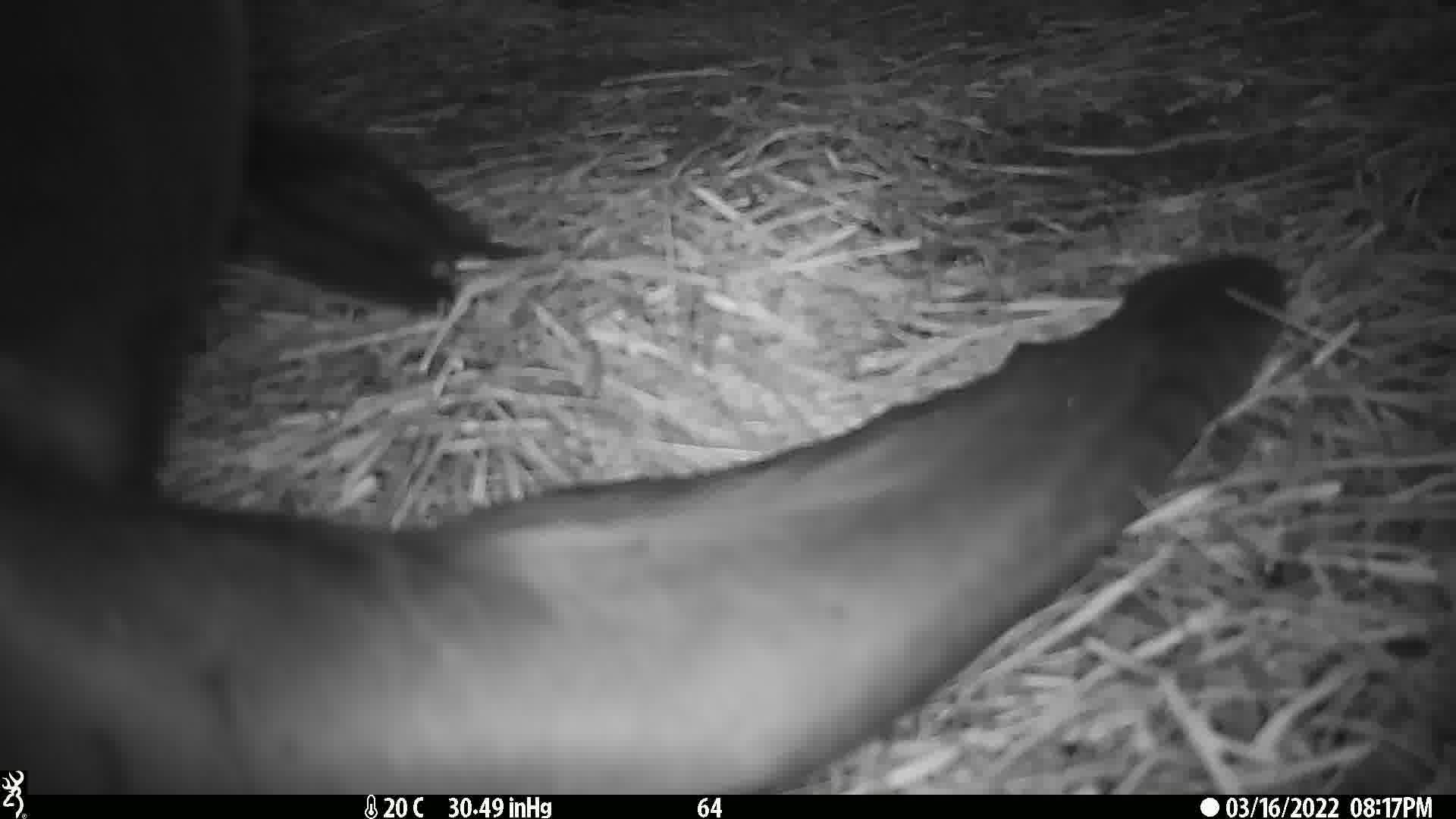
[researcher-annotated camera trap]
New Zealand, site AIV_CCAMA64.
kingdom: Animalia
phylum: Chordata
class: Mammalia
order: Carnivora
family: Otariidae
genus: Phocarctos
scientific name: Phocarctos hookeri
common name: new zealand sea lion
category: sealion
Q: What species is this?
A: Sealion (new zealand sea lion) (Phocarctos hookeri).